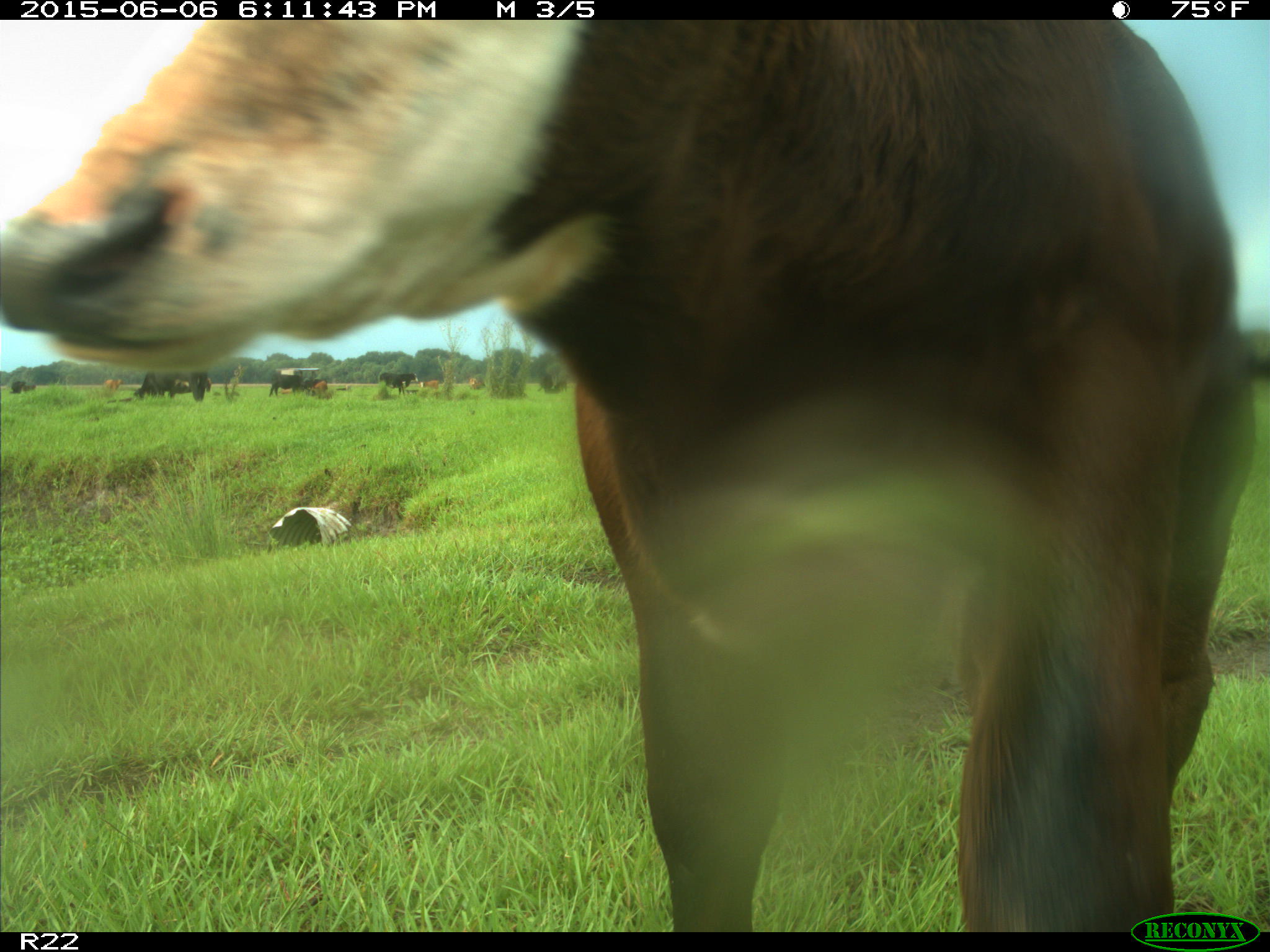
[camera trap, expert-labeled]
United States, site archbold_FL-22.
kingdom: Animalia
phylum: Chordata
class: Mammalia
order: Artiodactyla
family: Bovidae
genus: Bos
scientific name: Bos taurus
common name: domestic cow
Bos taurus (domestic cow).